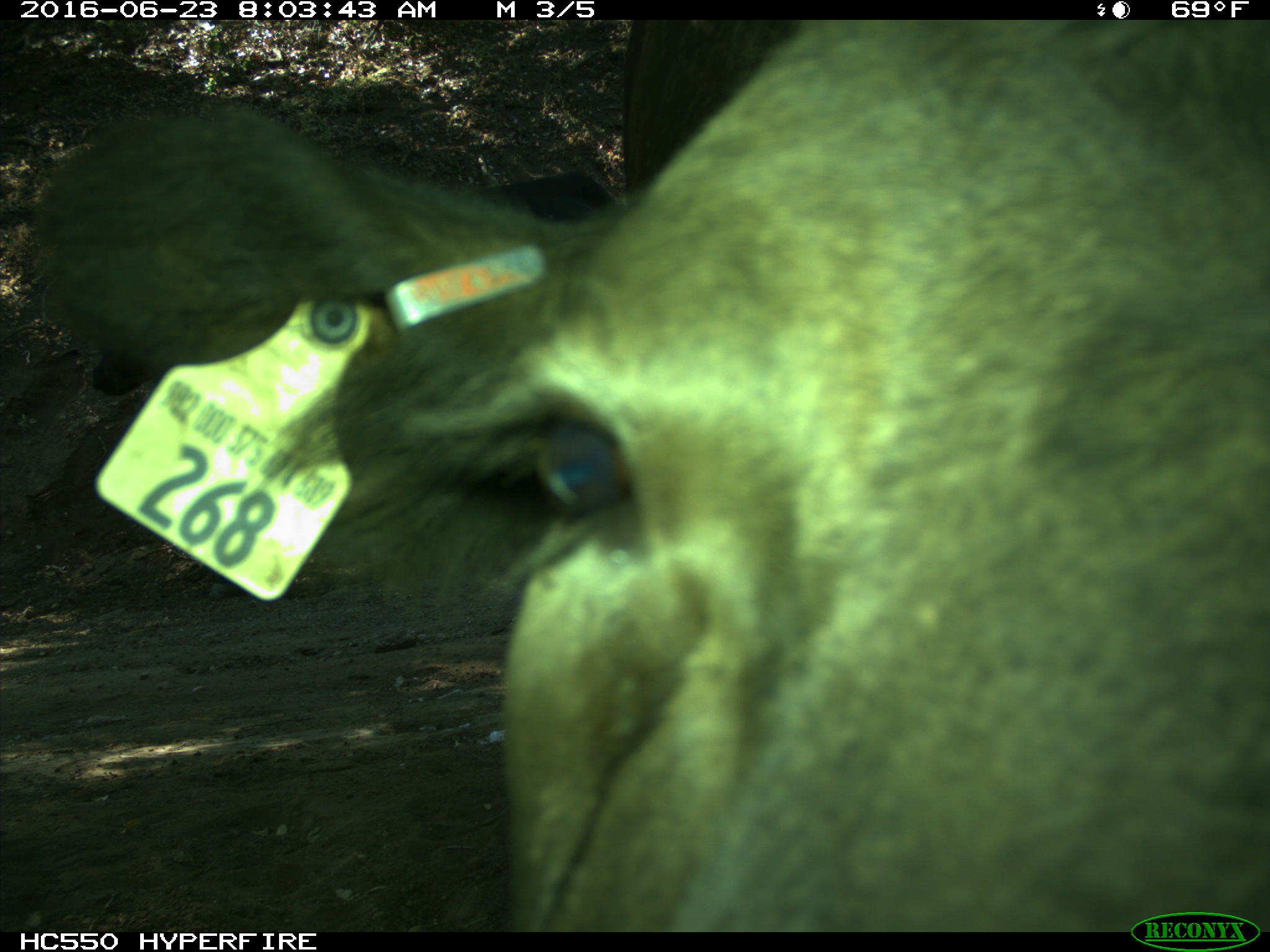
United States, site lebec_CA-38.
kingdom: Animalia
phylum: Chordata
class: Mammalia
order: Artiodactyla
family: Bovidae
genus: Bos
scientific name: Bos taurus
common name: domestic cow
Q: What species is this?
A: Bos taurus (domestic cow).